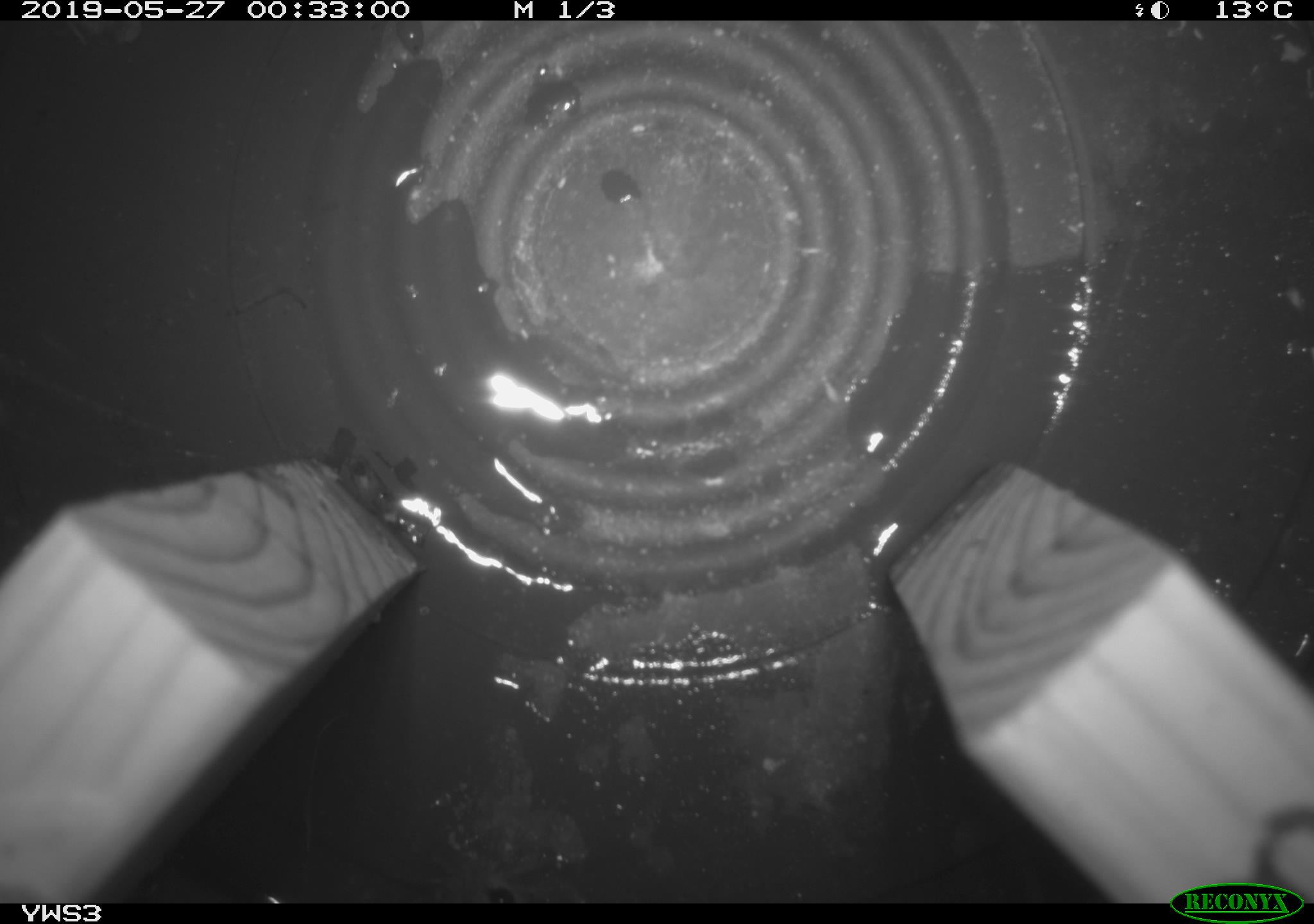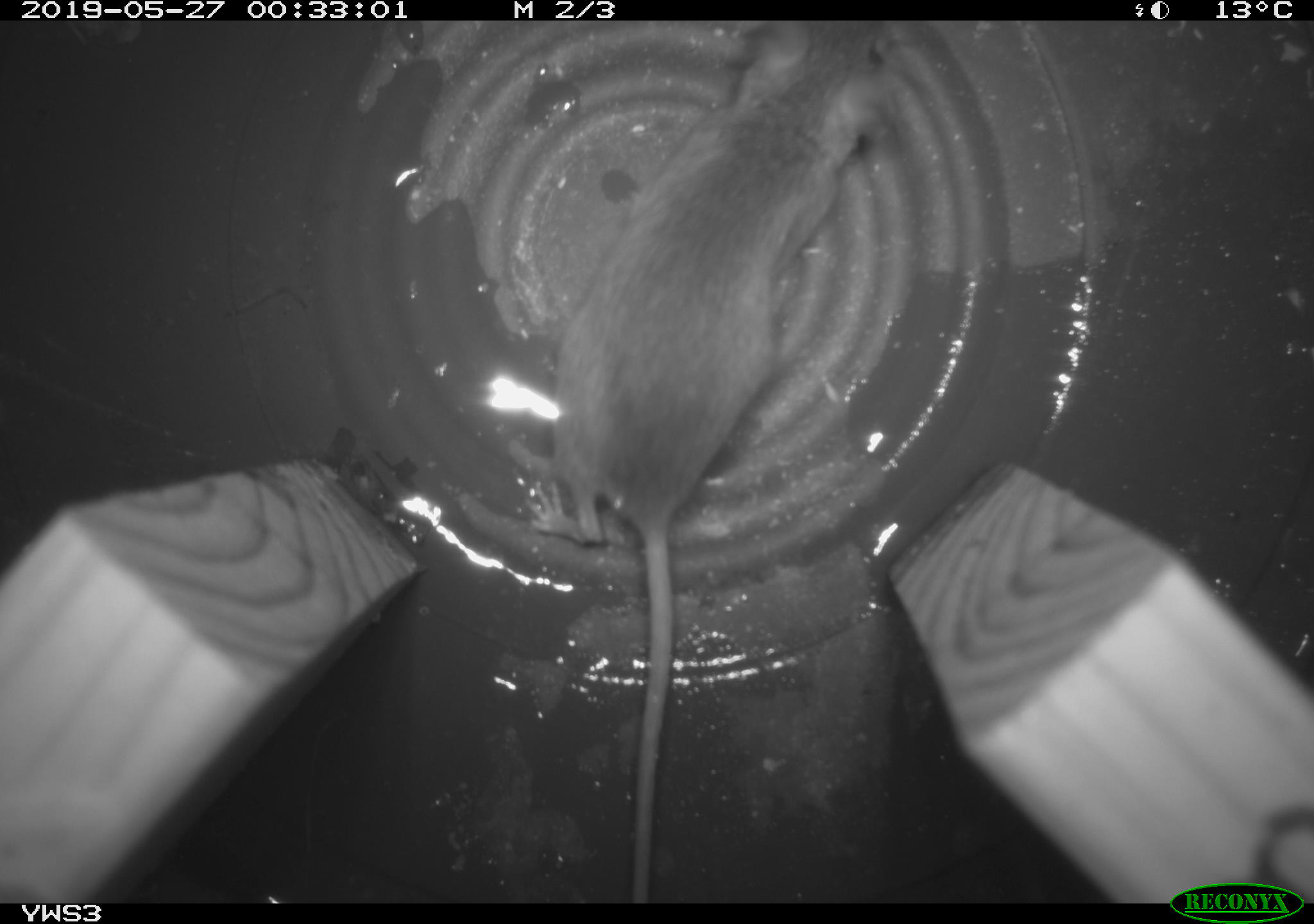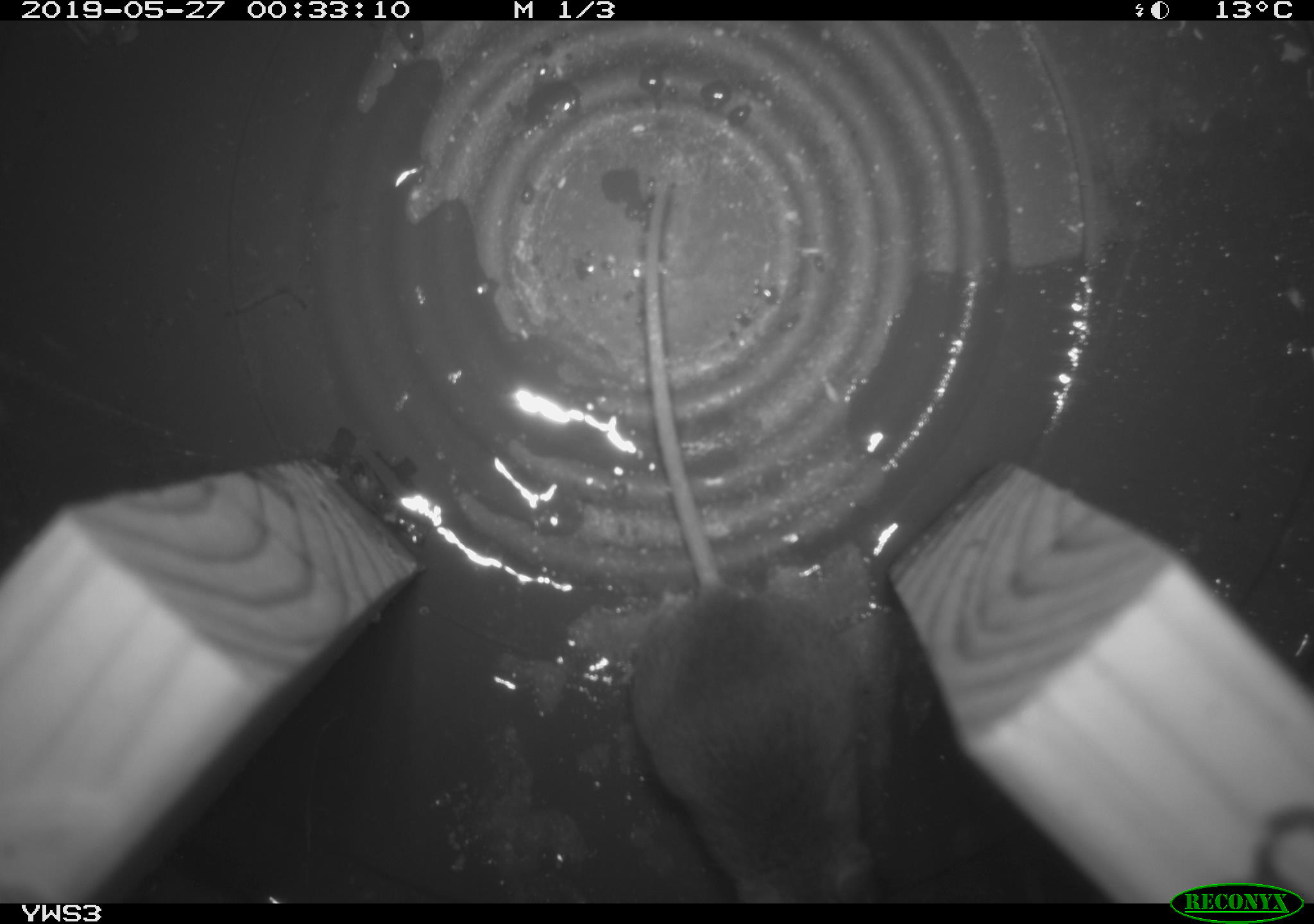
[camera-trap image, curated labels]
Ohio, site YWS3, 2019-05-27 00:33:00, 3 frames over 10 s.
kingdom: Animalia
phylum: Chordata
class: Mammalia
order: Rodentia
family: Cricetidae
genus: Peromyscus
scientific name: Peromyscus leucopus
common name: white-footed mouse